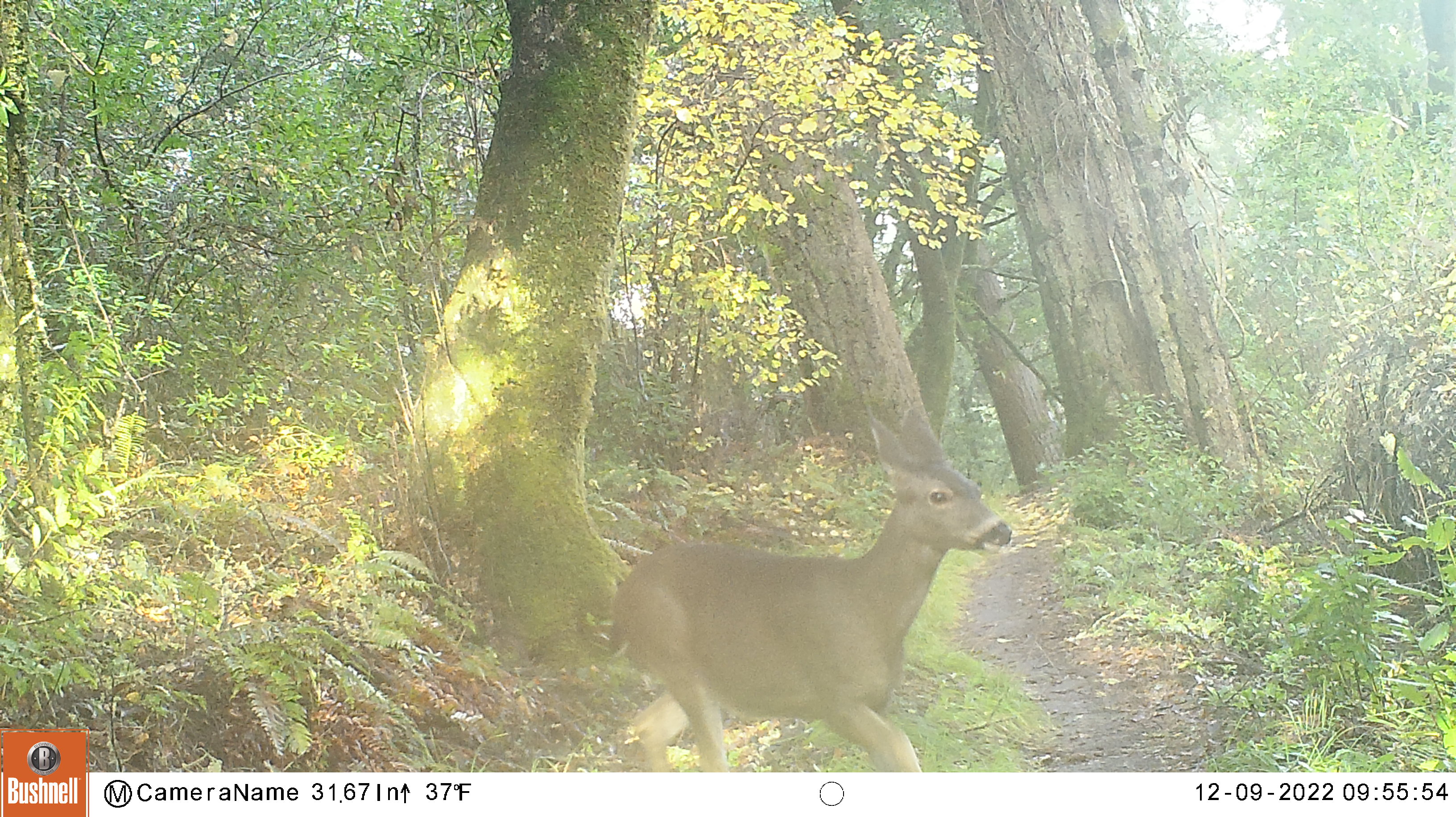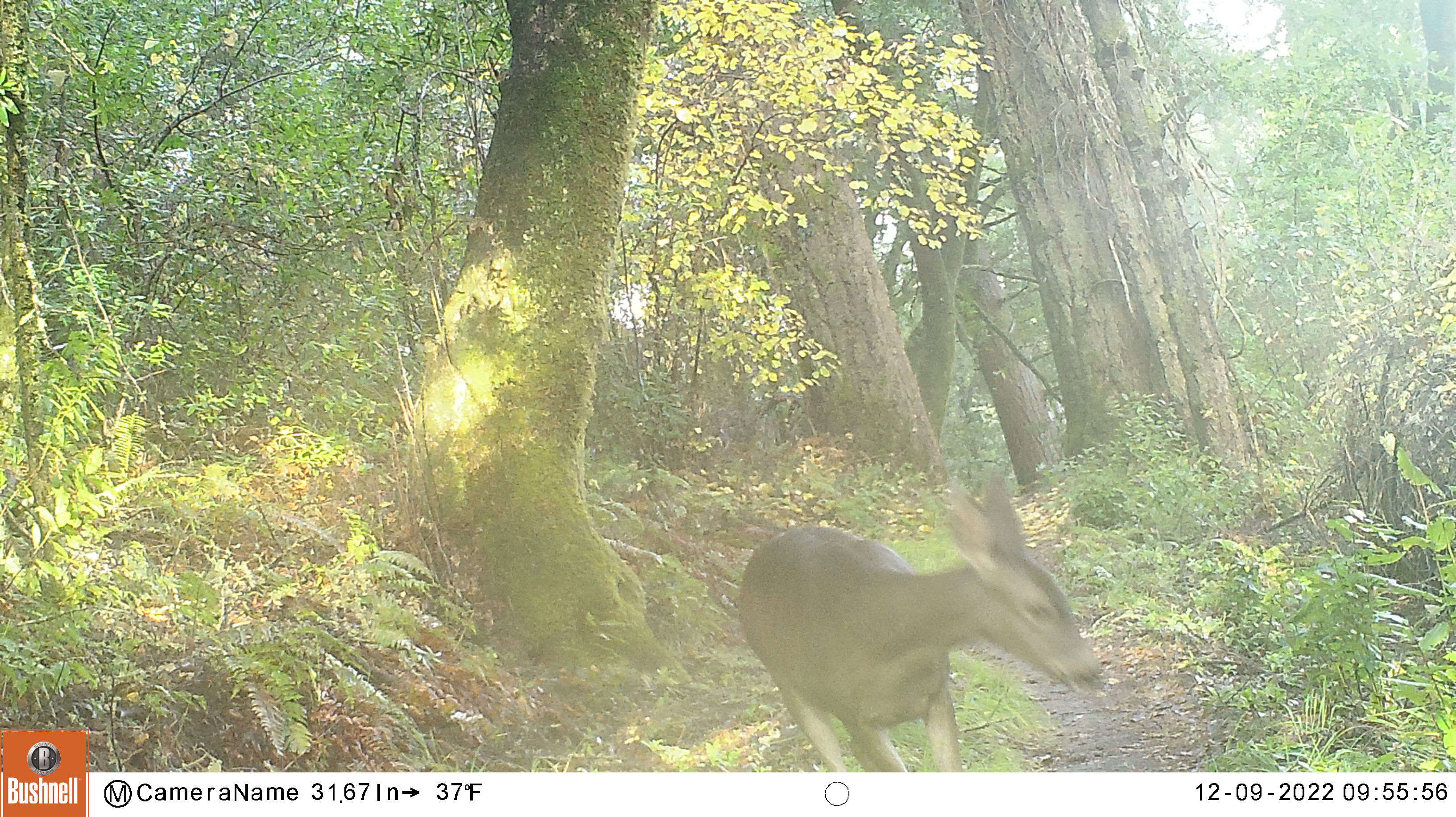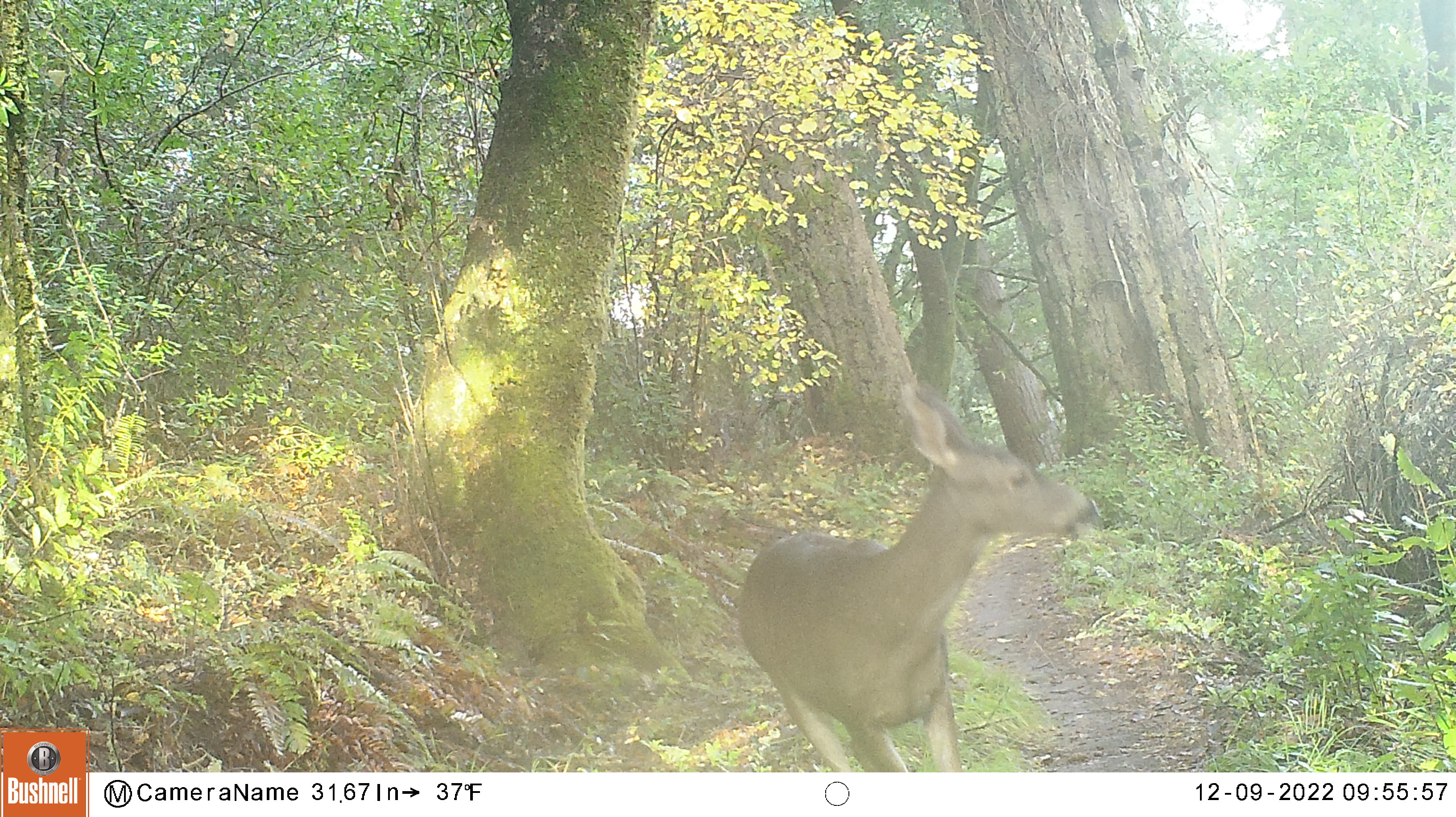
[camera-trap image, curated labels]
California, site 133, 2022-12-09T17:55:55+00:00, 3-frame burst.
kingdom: Animalia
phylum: Chordata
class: Mammalia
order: Artiodactyla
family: Cervidae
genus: Odocoileus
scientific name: Odocoileus hemionus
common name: mule deer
Mule deer (Odocoileus hemionus).